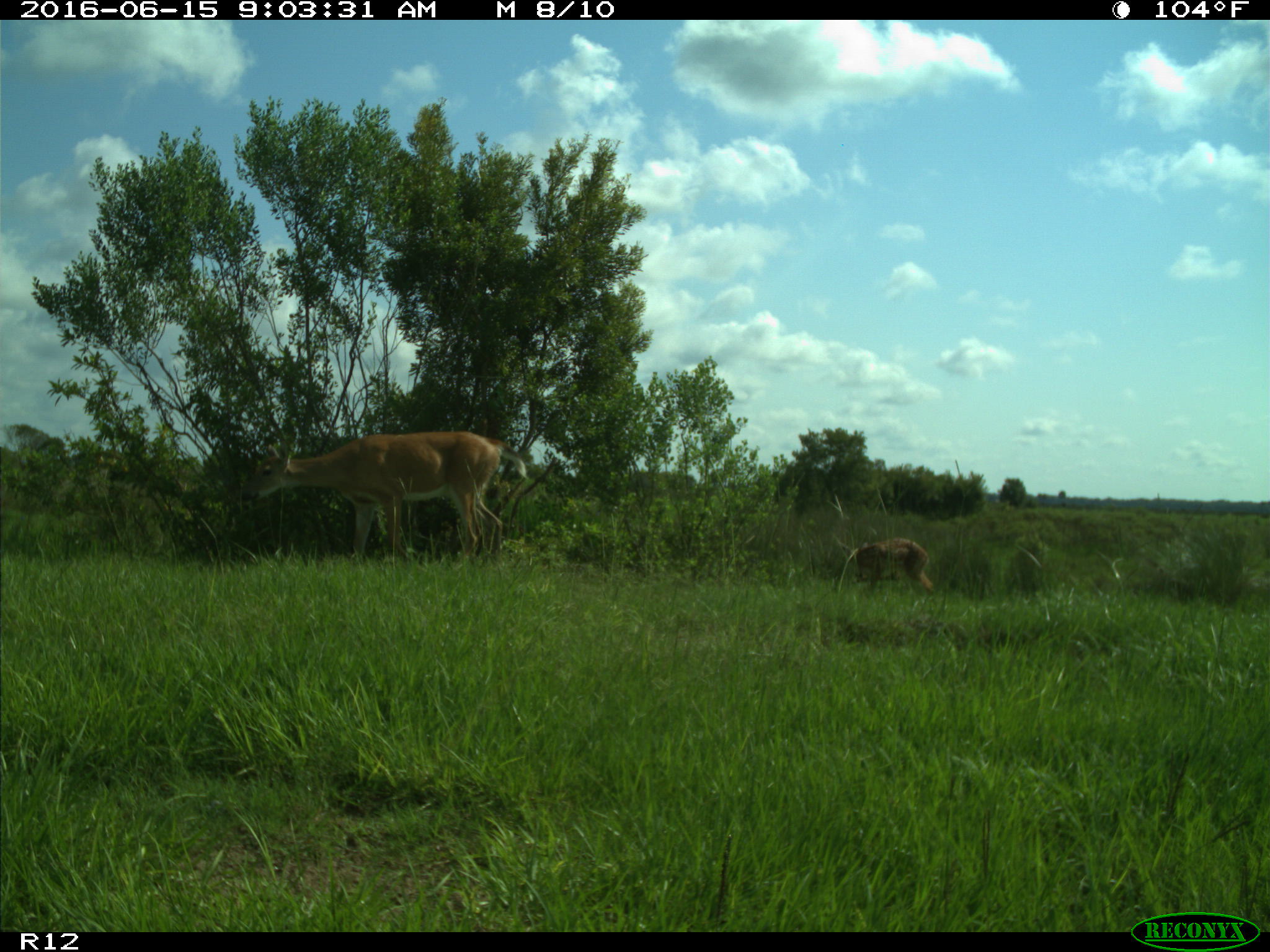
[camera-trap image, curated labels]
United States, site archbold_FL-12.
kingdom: Animalia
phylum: Chordata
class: Mammalia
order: Artiodactyla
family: Cervidae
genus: Odocoileus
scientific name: Odocoileus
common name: deer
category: unidentified deer